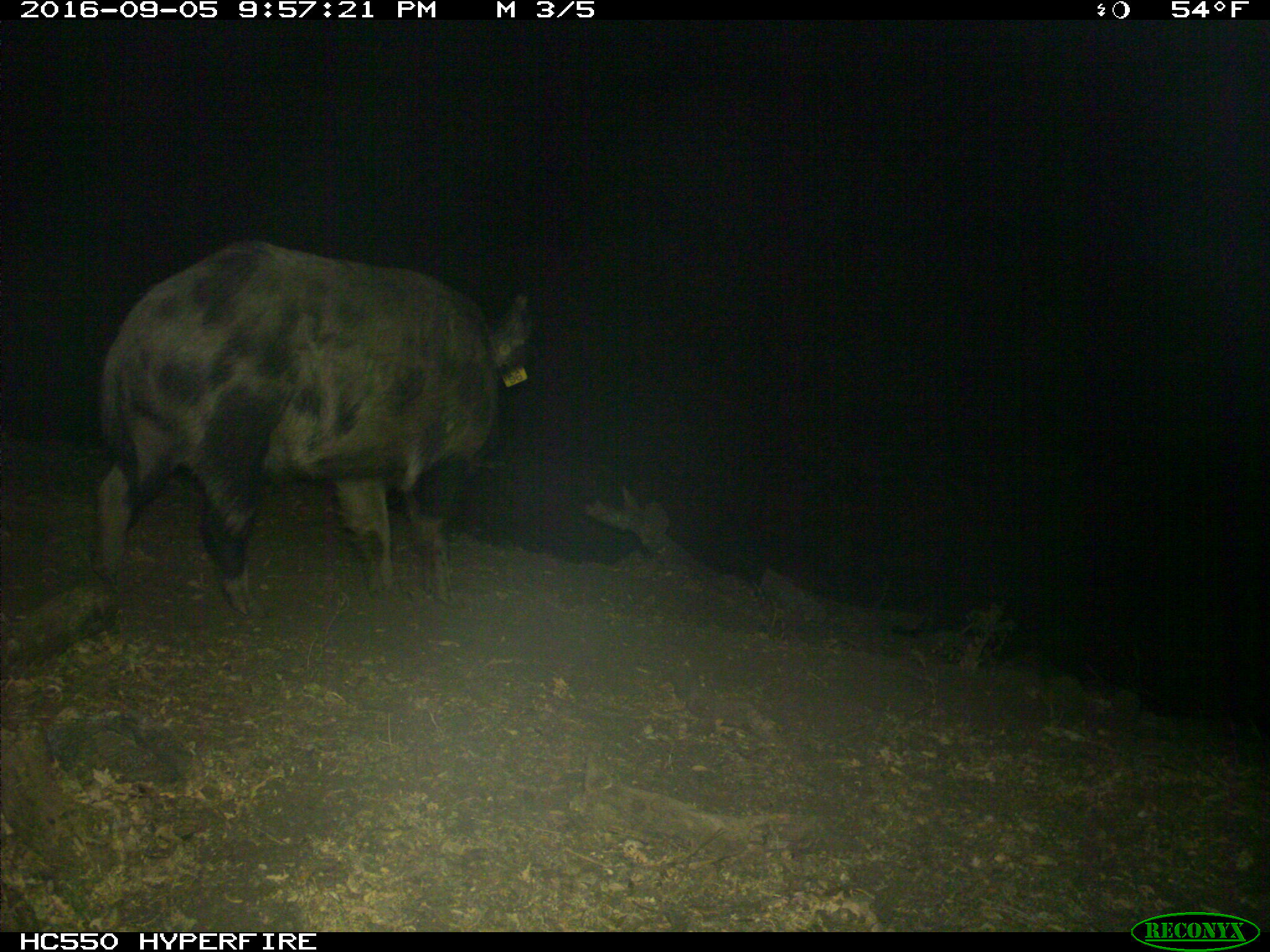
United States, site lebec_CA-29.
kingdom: Animalia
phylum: Chordata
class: Mammalia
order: Artiodactyla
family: Suidae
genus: Sus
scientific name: Sus scrofa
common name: wild boar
Sus scrofa (wild boar).